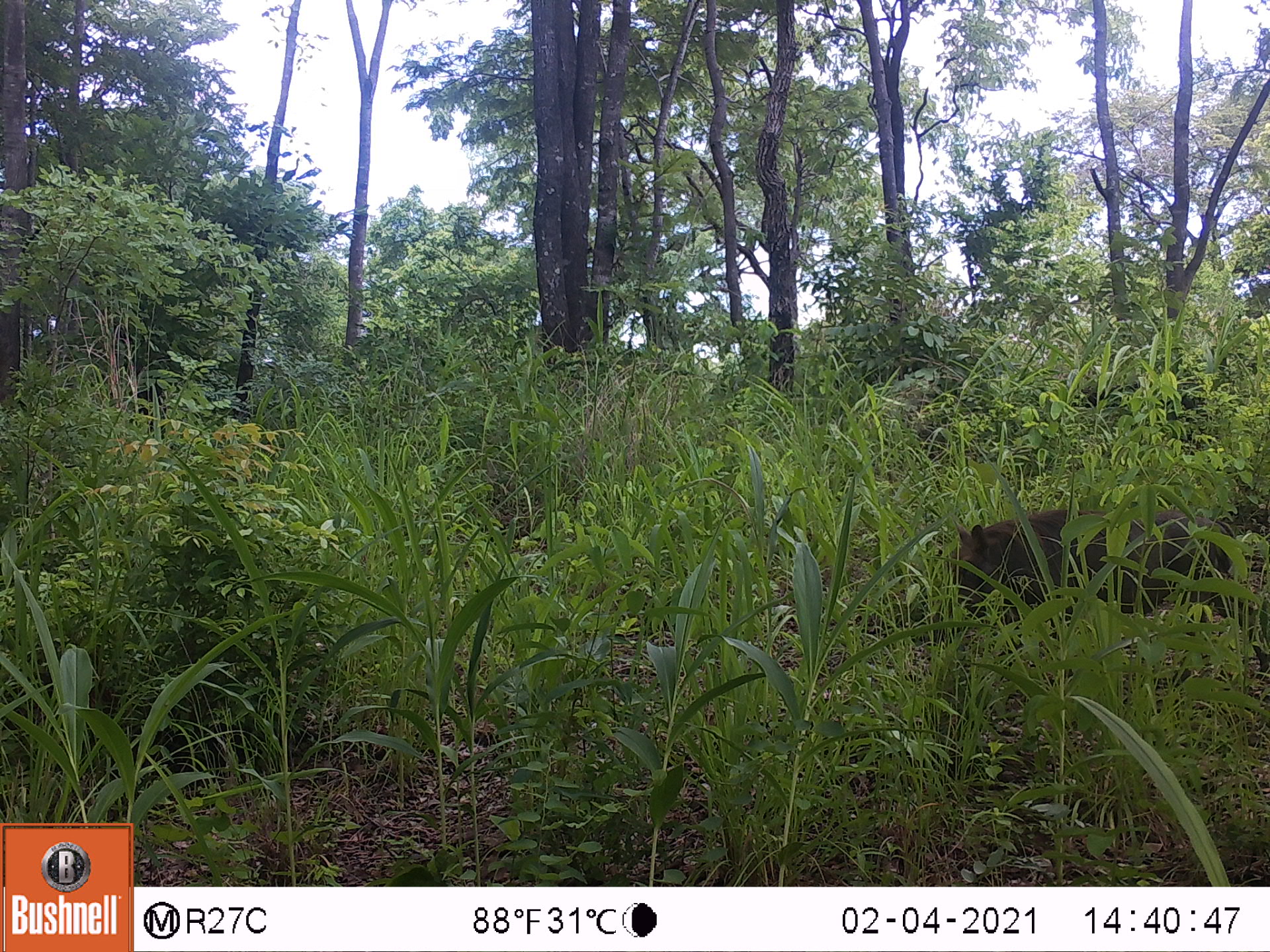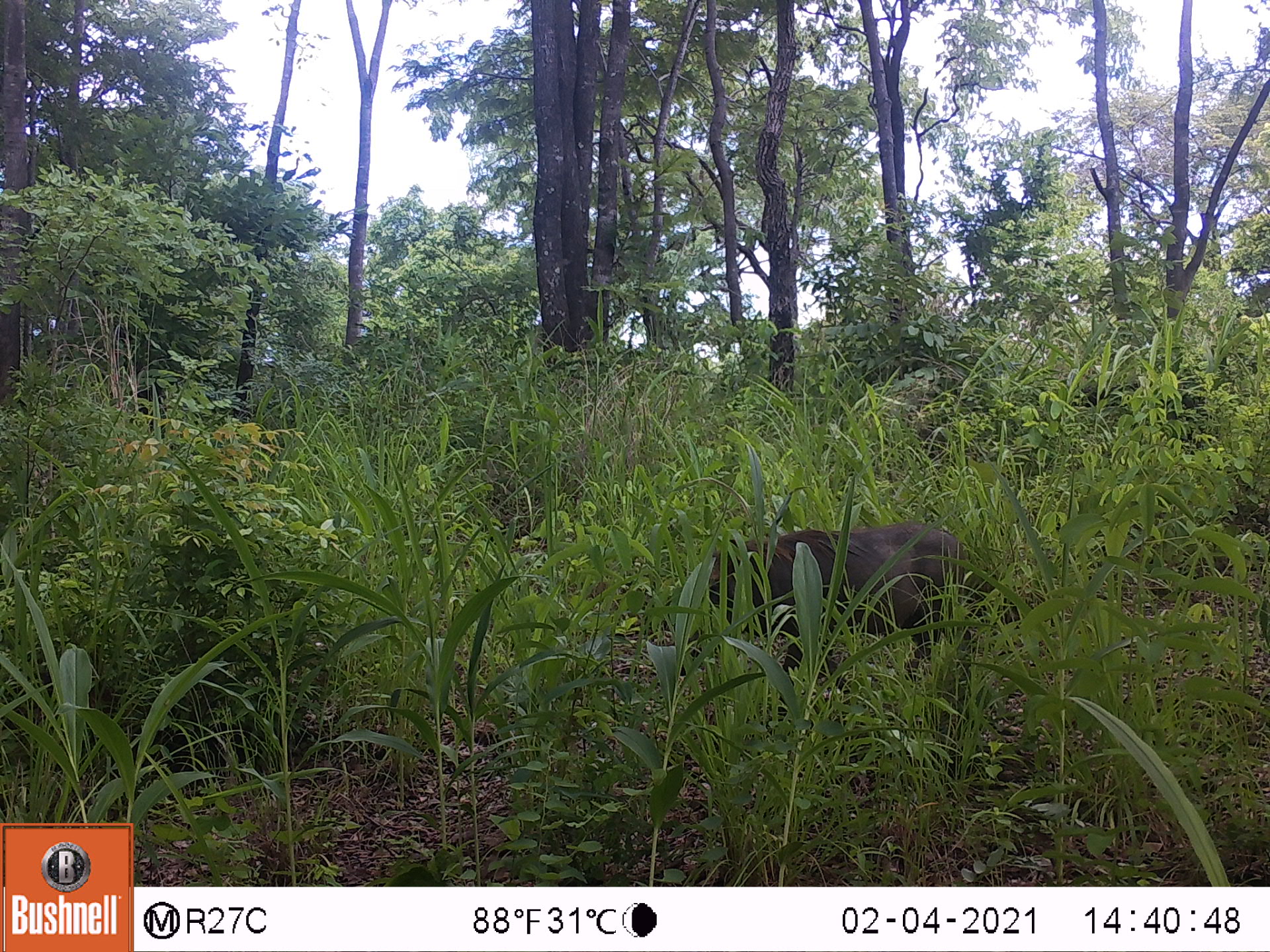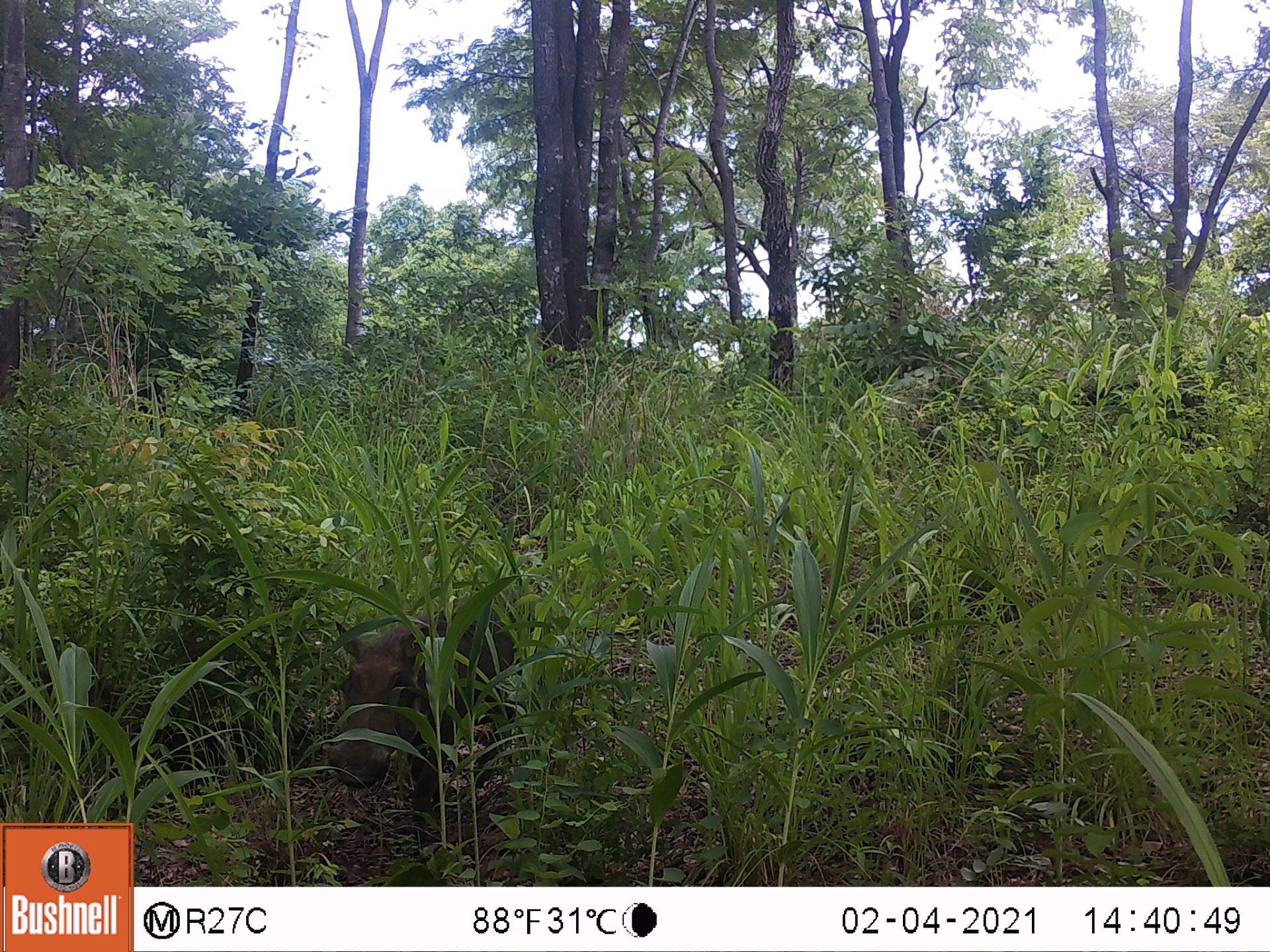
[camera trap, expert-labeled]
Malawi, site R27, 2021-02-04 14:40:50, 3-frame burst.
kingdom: Animalia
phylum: Chordata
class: Mammalia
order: Artiodactyla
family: Suidae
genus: Phacochoerus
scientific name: Phacochoerus africanus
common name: common warthog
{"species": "common warthog (Phacochoerus africanus)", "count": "1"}